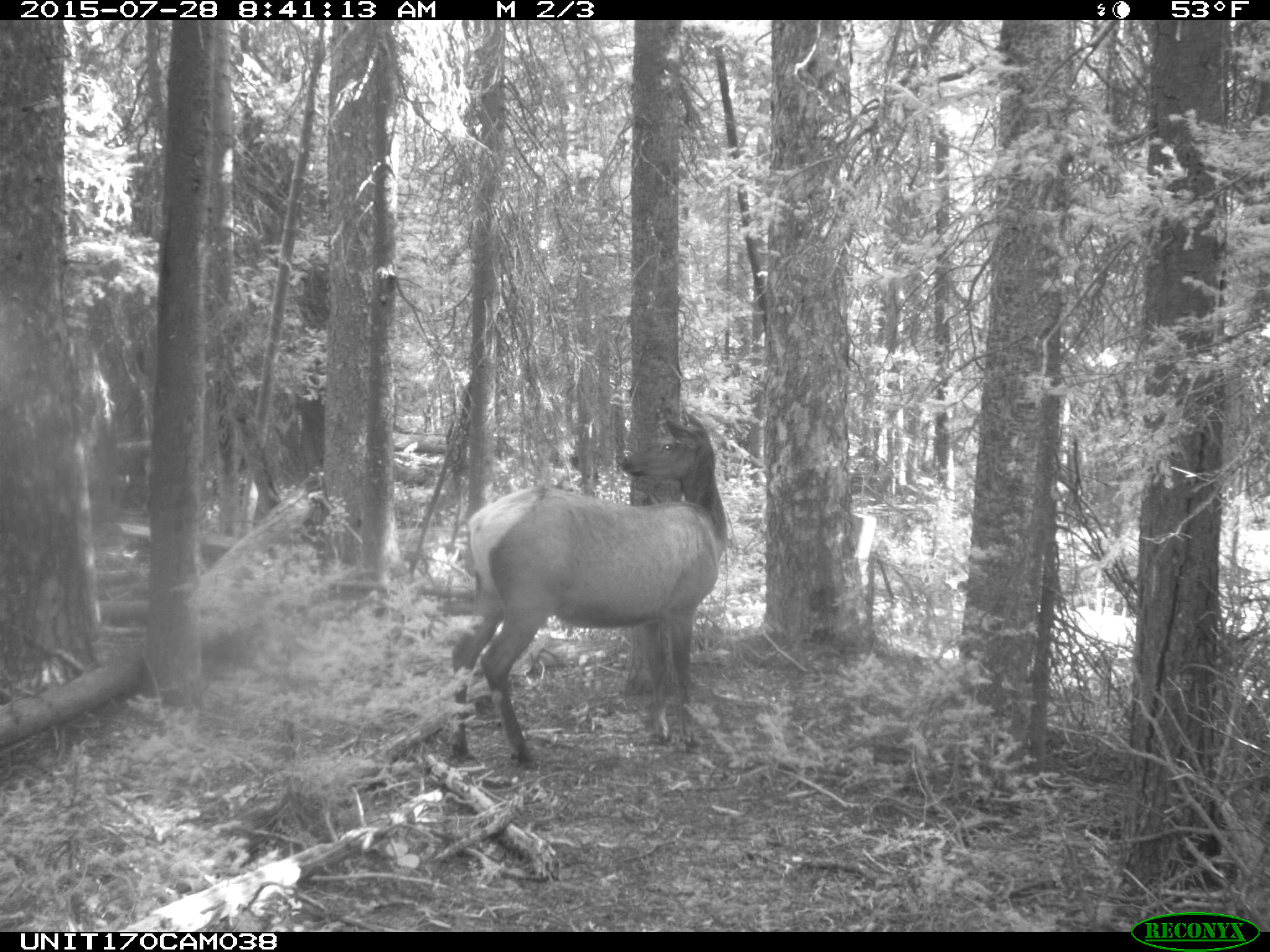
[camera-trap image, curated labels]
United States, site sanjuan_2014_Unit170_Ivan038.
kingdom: Animalia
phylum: Chordata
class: Mammalia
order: Artiodactyla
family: Cervidae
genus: Cervus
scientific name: Cervus elaphus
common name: red deer